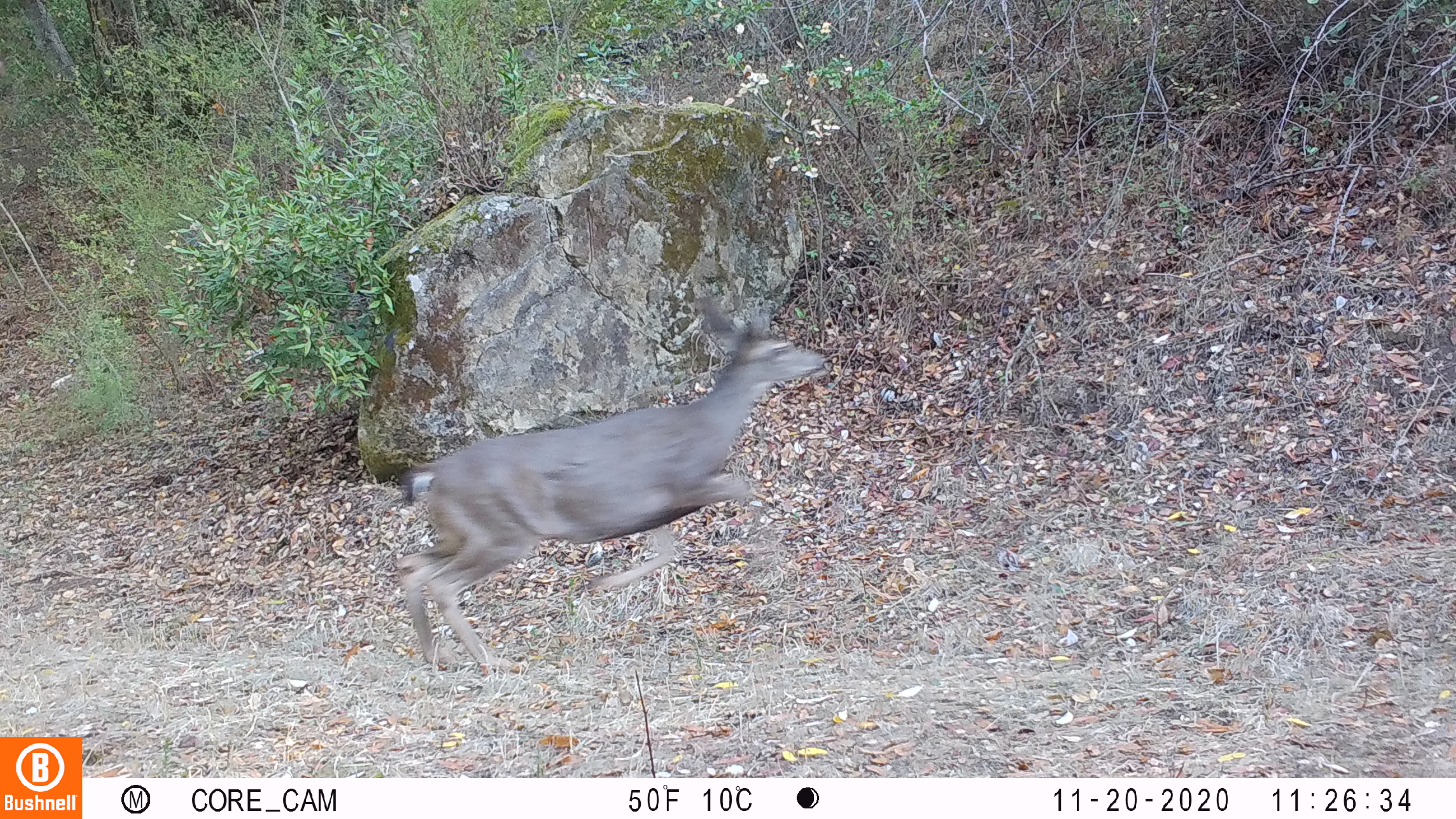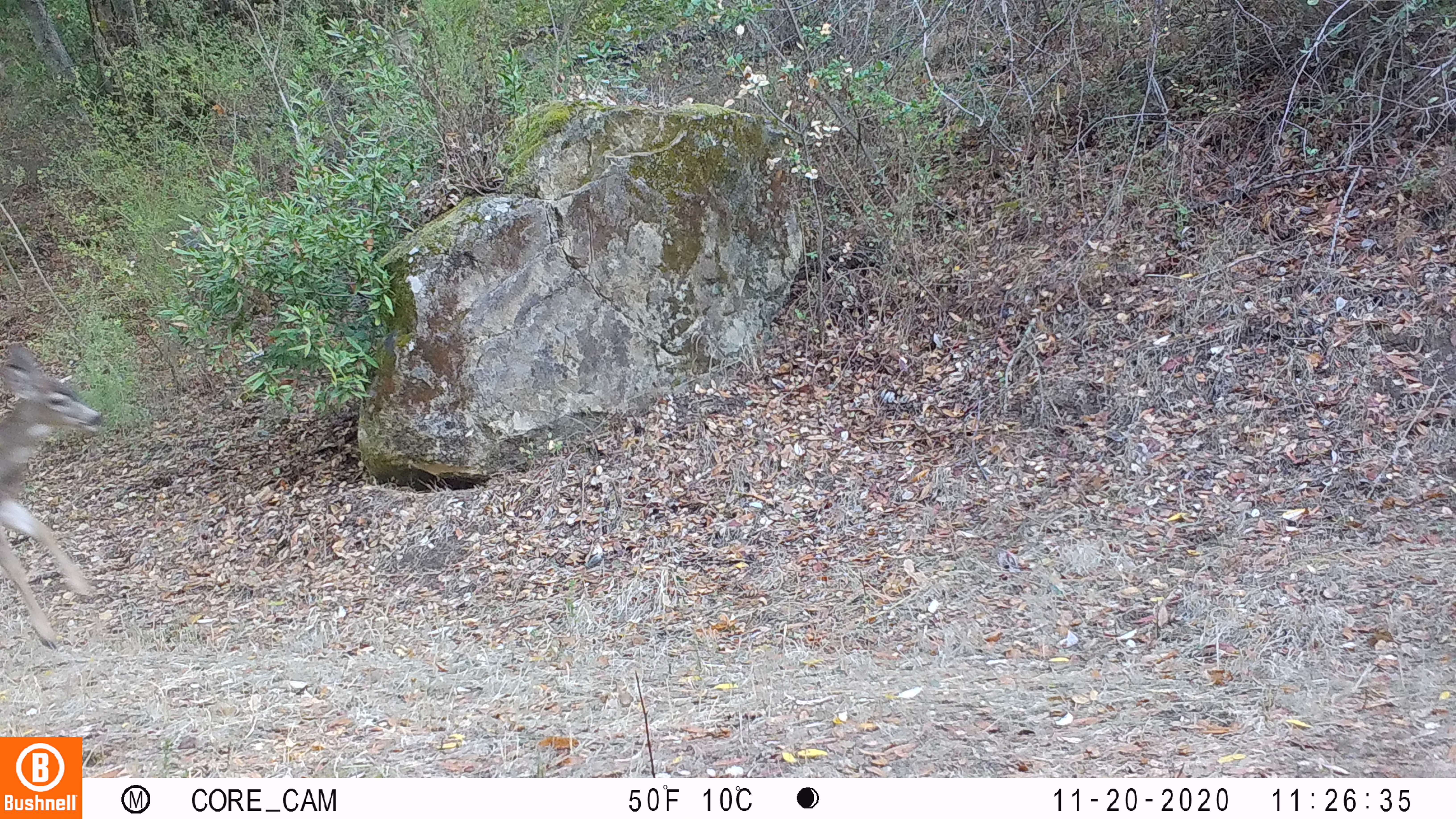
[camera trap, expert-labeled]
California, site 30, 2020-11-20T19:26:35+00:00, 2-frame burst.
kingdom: Animalia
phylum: Chordata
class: Mammalia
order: Artiodactyla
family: Cervidae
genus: Odocoileus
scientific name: Odocoileus hemionus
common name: mule deer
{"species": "mule deer (Odocoileus hemionus)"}